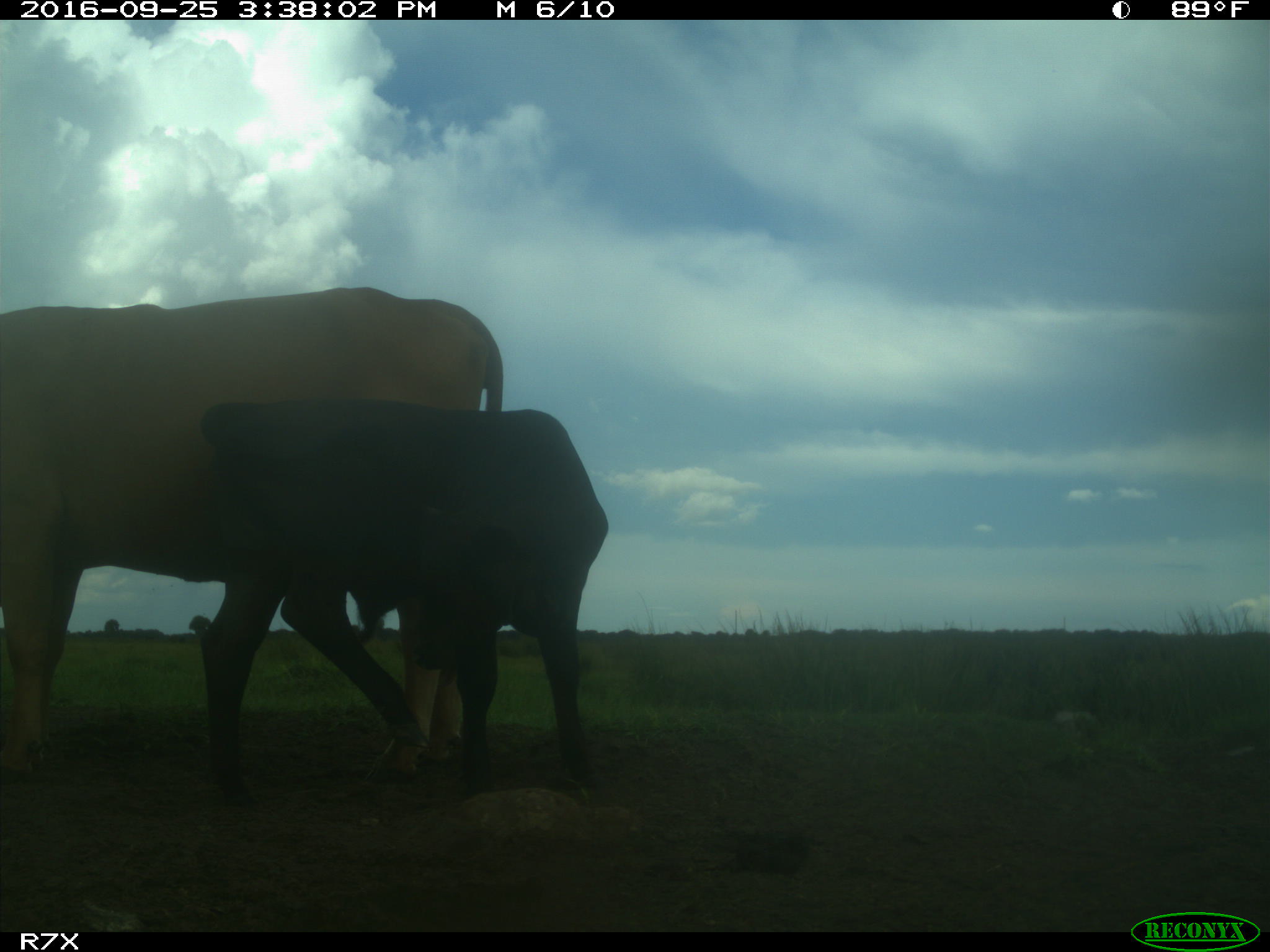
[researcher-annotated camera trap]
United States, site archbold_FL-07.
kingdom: Animalia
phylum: Chordata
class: Mammalia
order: Artiodactyla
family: Bovidae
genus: Bos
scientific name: Bos taurus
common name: domestic cow